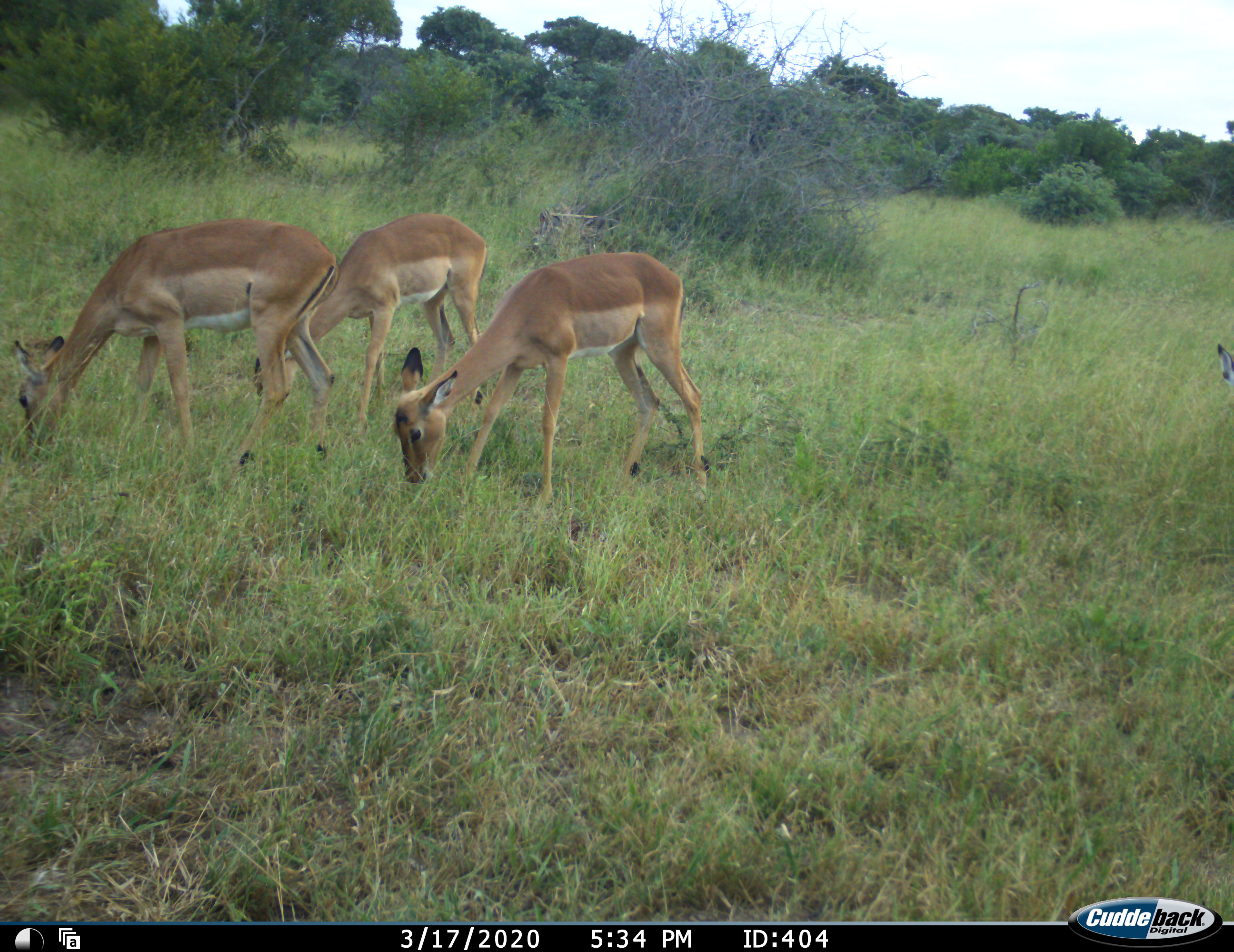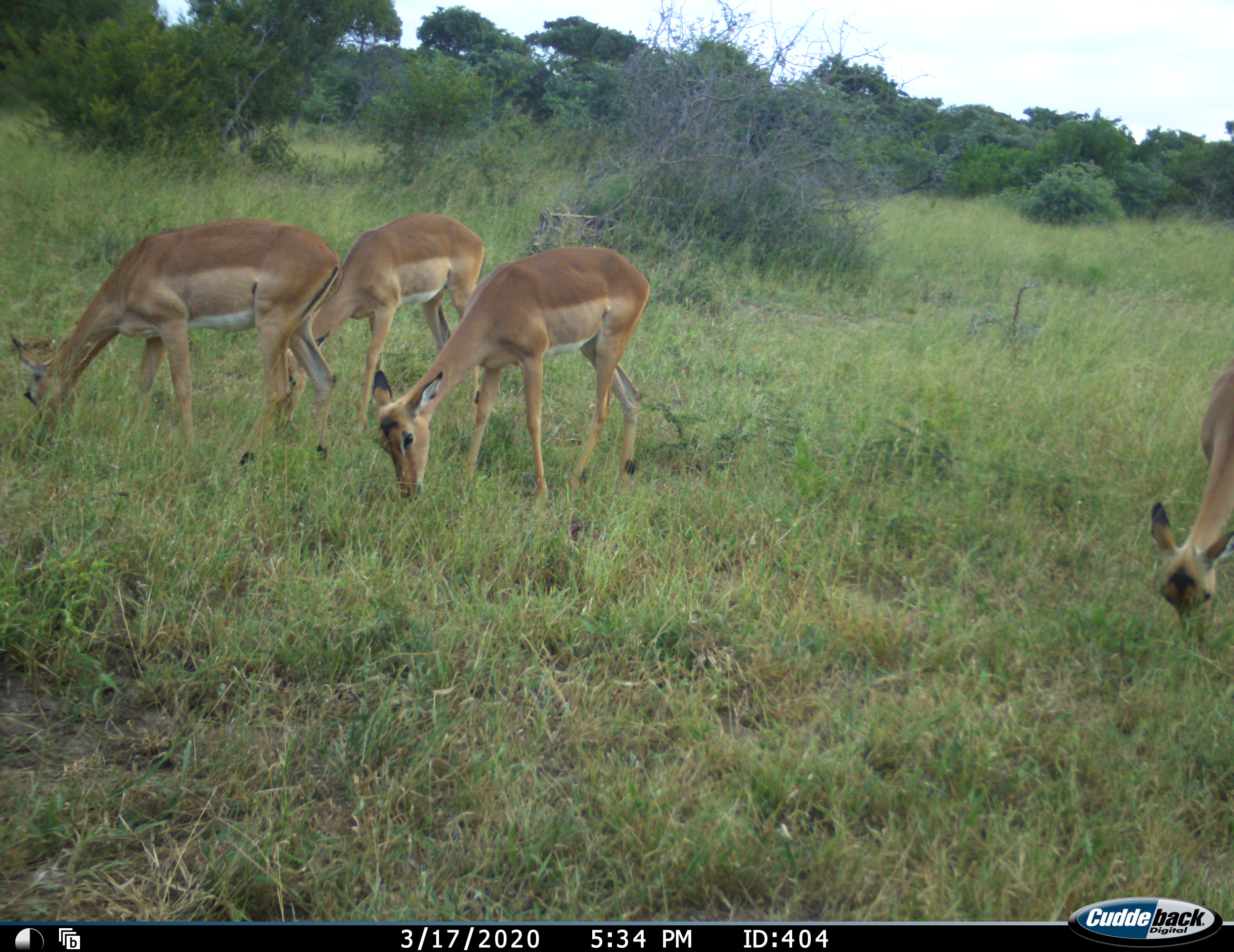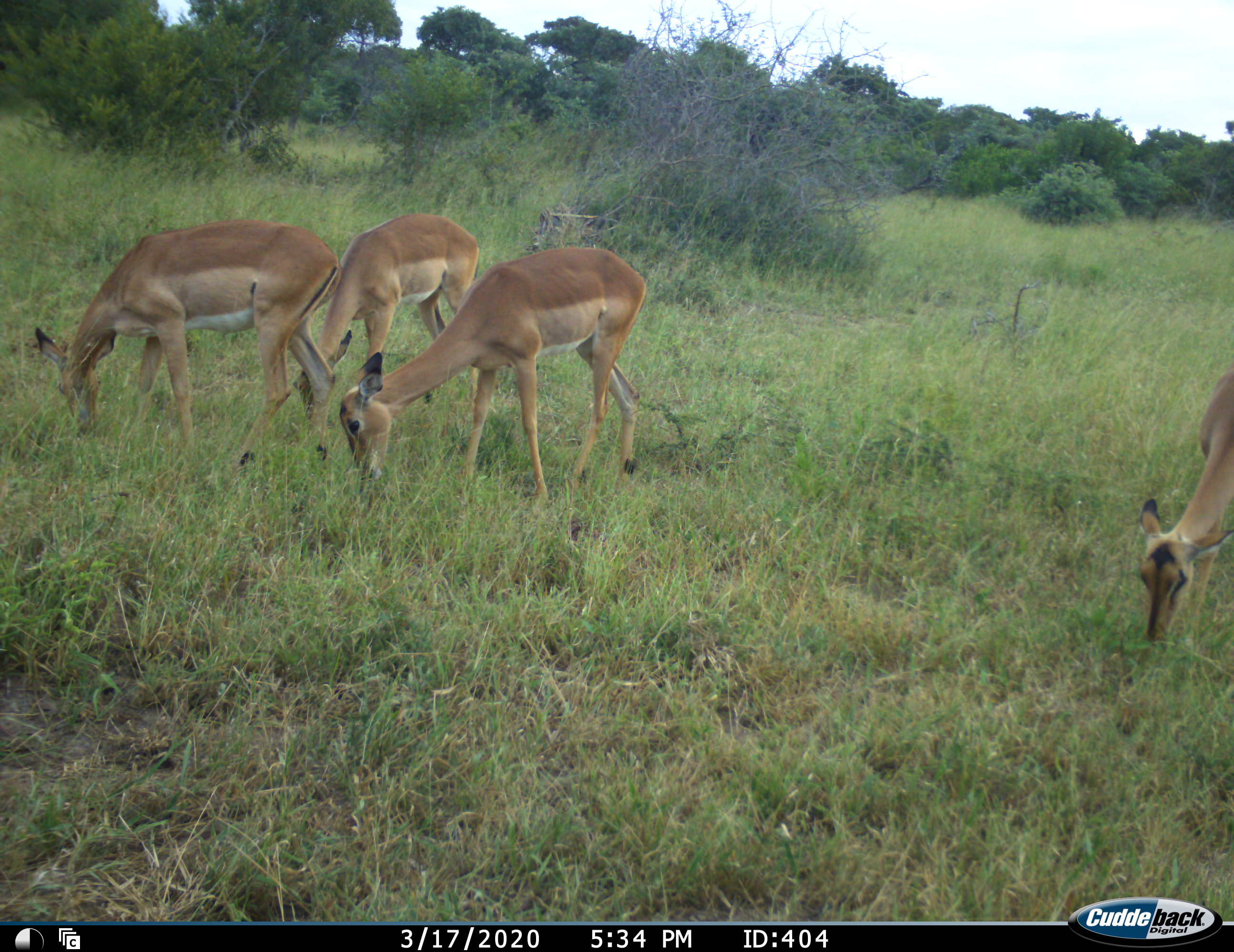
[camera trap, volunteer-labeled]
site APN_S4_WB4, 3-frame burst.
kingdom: Animalia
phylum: Chordata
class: Mammalia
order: Artiodactyla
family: Bovidae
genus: Aepyceros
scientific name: Aepyceros melampus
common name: impala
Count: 4.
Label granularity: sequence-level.